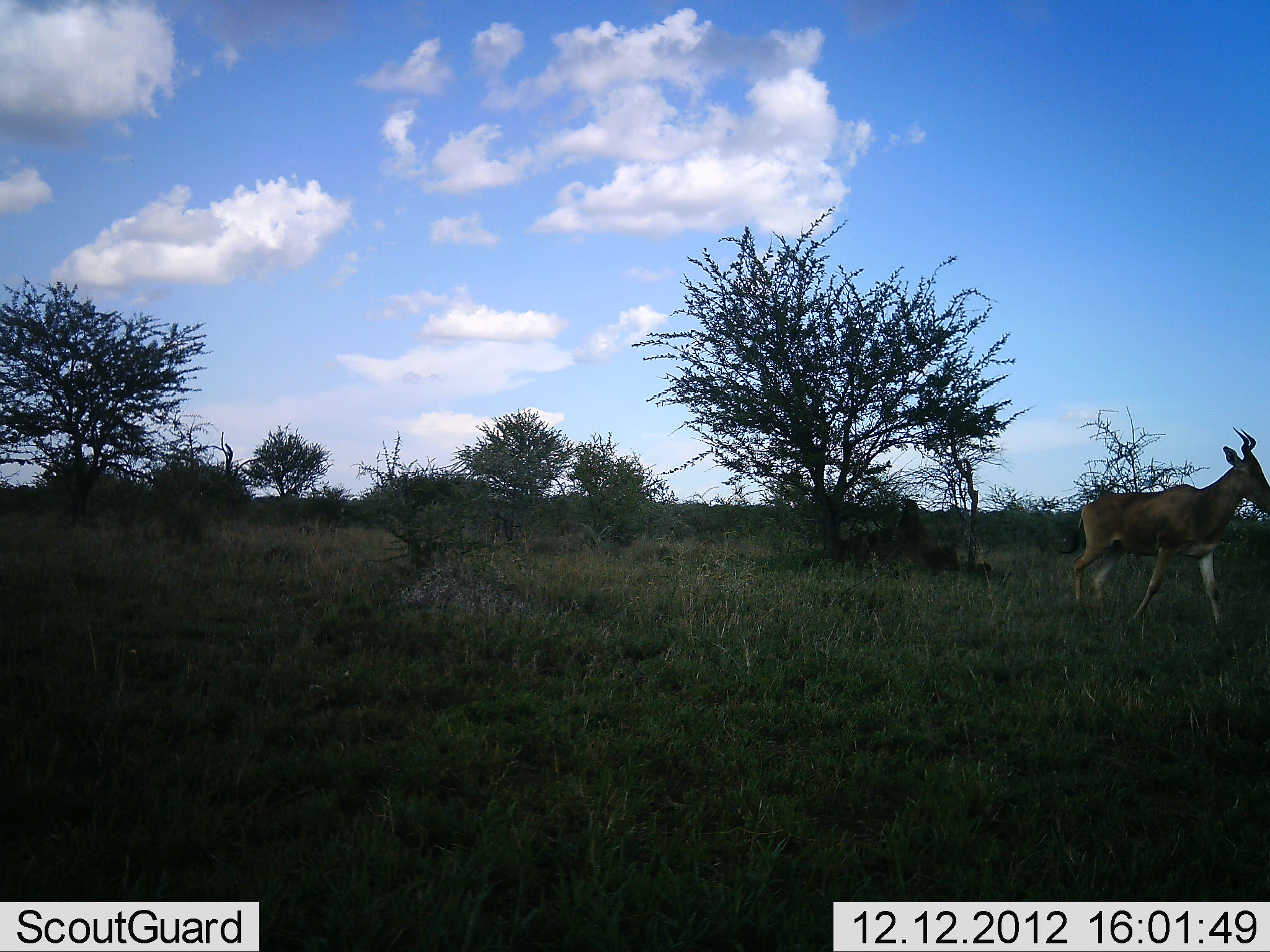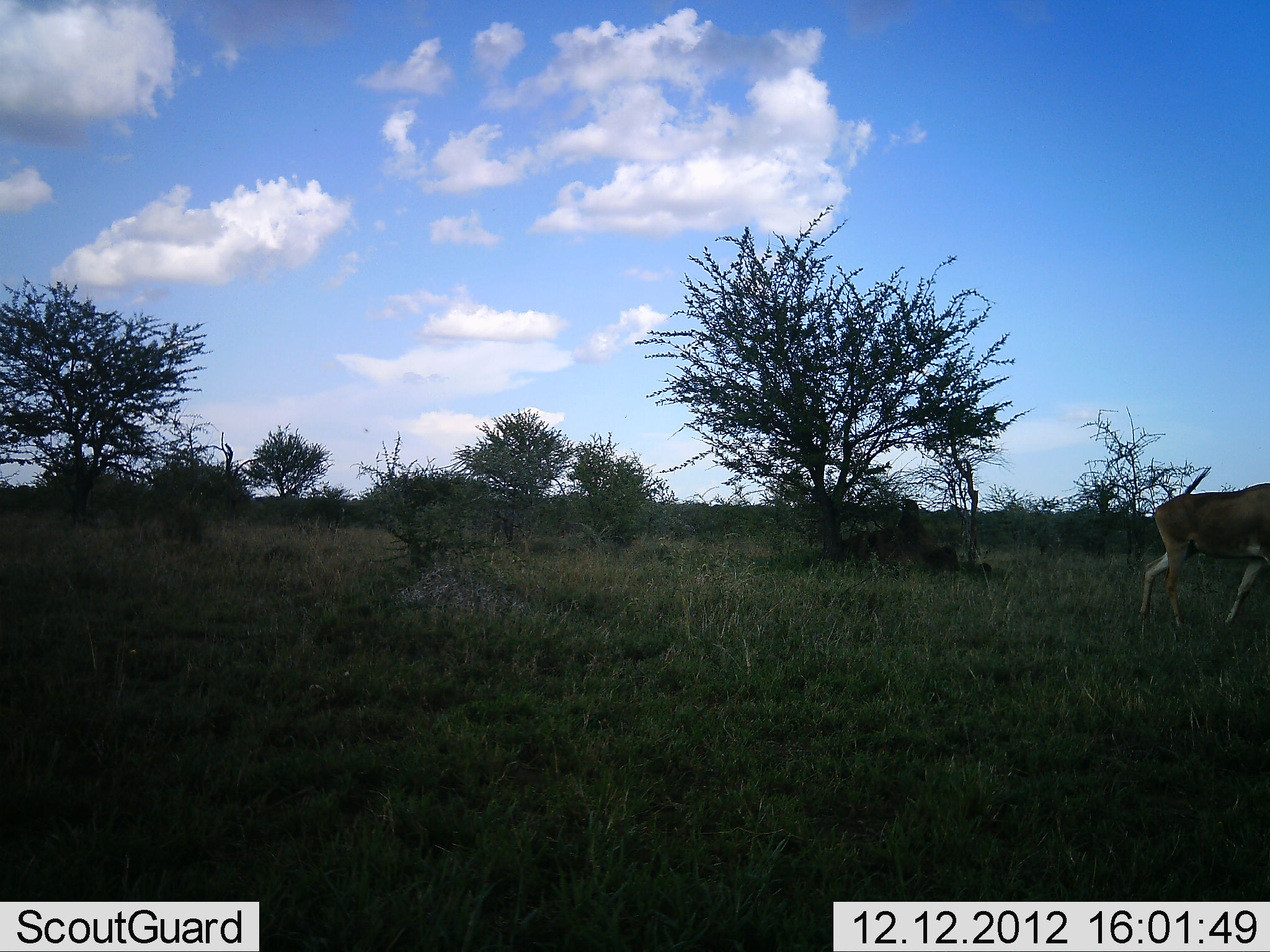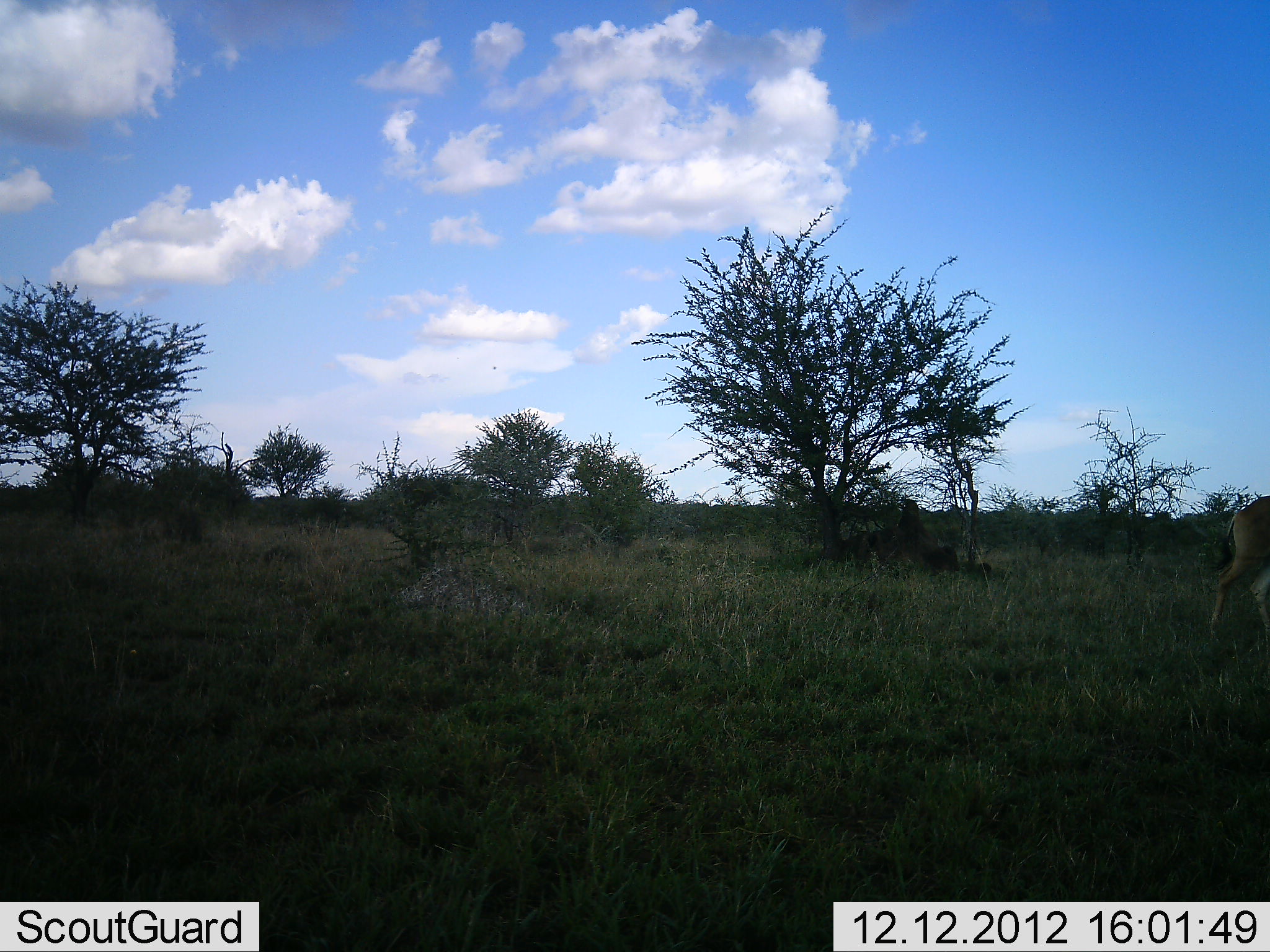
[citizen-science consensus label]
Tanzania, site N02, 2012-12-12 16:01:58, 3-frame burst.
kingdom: Animalia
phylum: Chordata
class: Mammalia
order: Artiodactyla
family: Bovidae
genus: Alcelaphus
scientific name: Alcelaphus buselaphus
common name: hartebeest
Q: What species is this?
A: Hartebeest (Alcelaphus buselaphus).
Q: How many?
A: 1.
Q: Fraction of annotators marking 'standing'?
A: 3%.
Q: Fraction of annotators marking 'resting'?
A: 0%.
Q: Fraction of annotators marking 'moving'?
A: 100%.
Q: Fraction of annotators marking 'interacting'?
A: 0%.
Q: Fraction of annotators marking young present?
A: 0%.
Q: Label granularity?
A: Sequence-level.